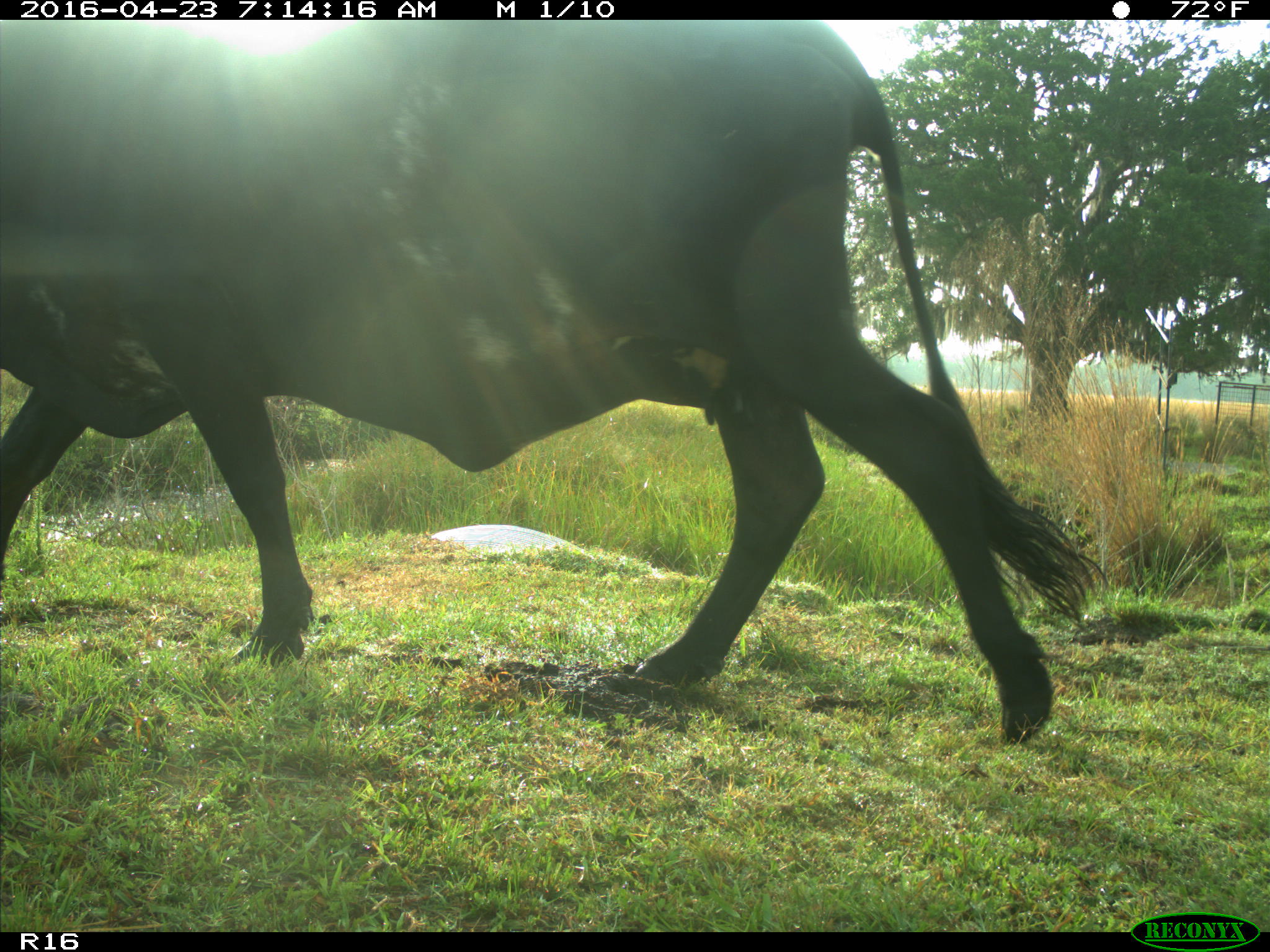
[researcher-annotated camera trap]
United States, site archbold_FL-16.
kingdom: Animalia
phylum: Chordata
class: Mammalia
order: Artiodactyla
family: Bovidae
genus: Bos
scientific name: Bos taurus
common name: domestic cow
Bos taurus (domestic cow).